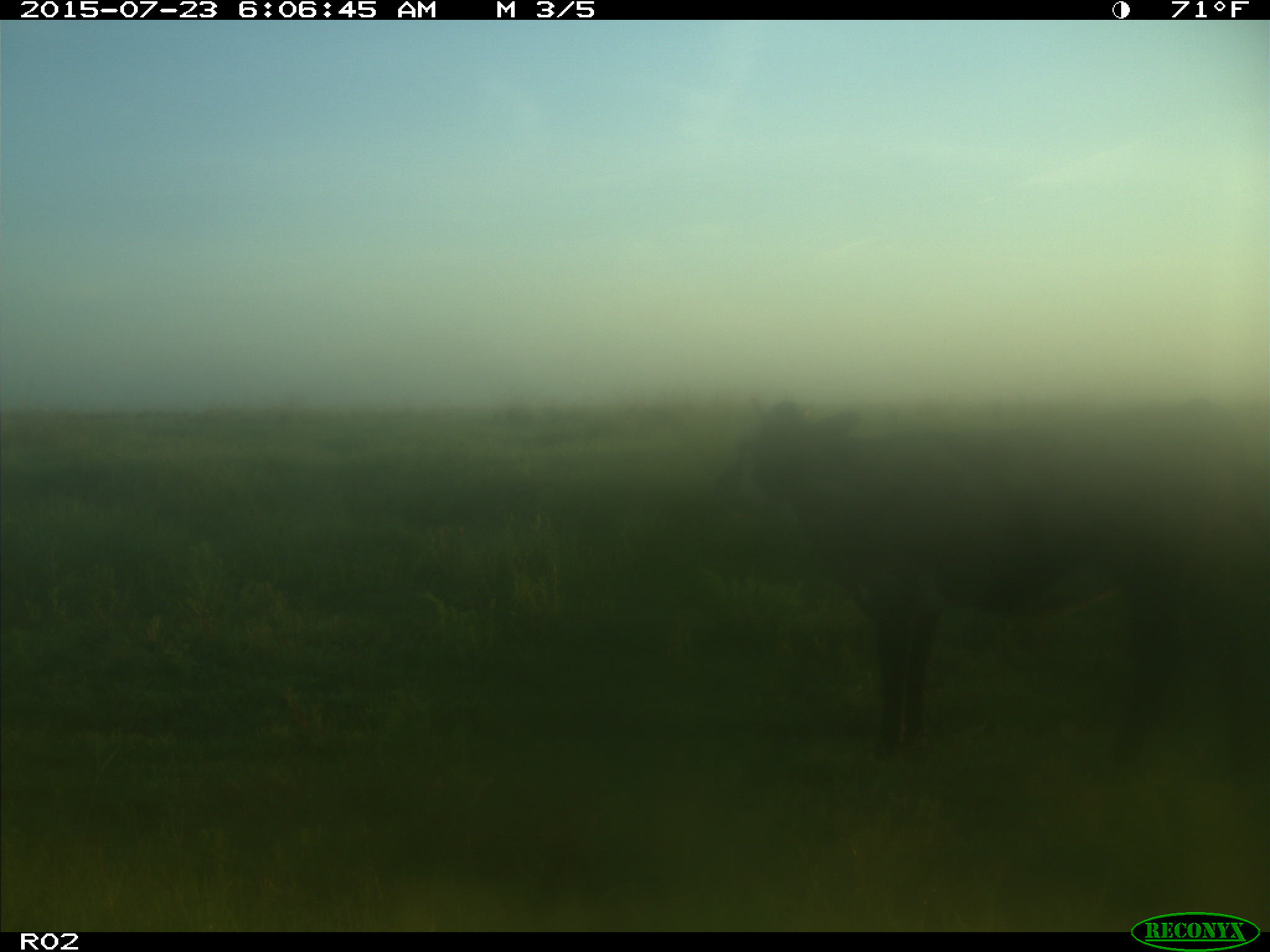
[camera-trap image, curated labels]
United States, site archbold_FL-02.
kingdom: Animalia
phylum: Chordata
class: Mammalia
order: Artiodactyla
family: Bovidae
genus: Bos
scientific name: Bos taurus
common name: domestic cow